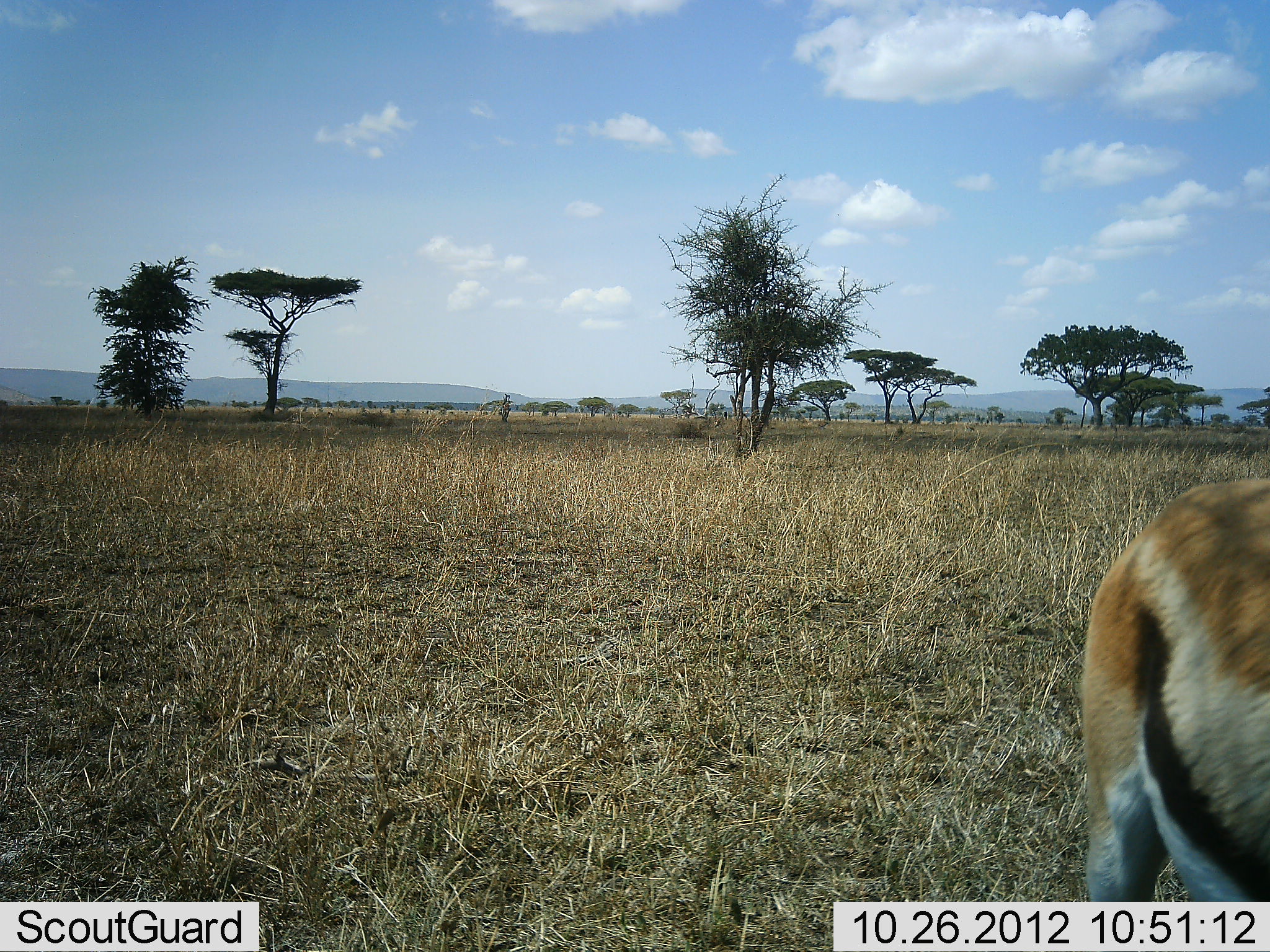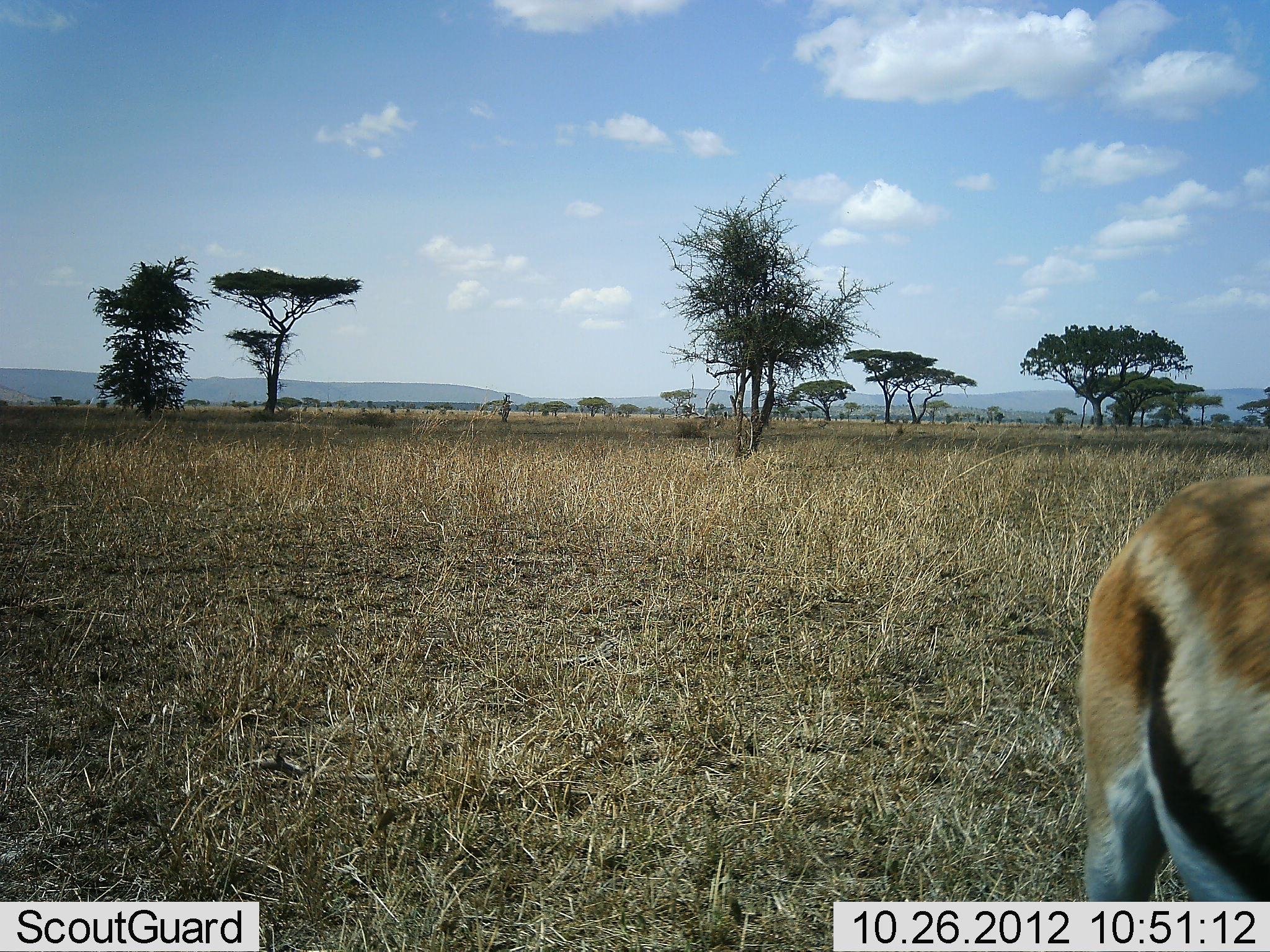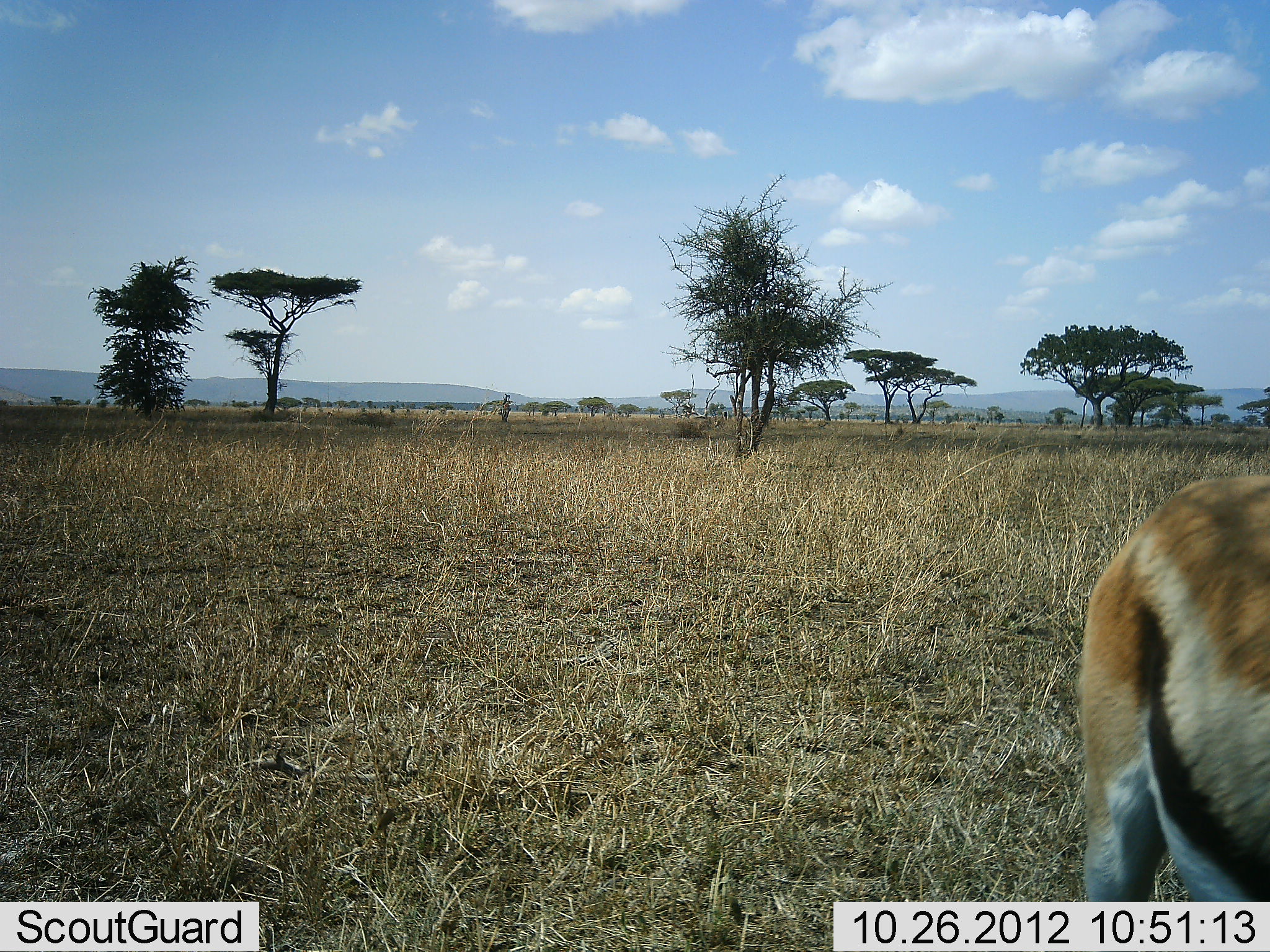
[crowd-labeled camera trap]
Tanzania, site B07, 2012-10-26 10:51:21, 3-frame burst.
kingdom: Animalia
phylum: Chordata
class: Mammalia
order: Artiodactyla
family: Bovidae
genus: Eudorcas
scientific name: Eudorcas thomsonii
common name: thomson's gazelle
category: gazellethomsons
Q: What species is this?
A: Gazellethomsons (thomson's gazelle) (Eudorcas thomsonii).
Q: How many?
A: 1.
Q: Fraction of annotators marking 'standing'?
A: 100%.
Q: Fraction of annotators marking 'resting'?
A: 0%.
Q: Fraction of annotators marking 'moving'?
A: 0%.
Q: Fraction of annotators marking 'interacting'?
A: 0%.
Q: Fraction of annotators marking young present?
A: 0%.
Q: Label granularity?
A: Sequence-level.